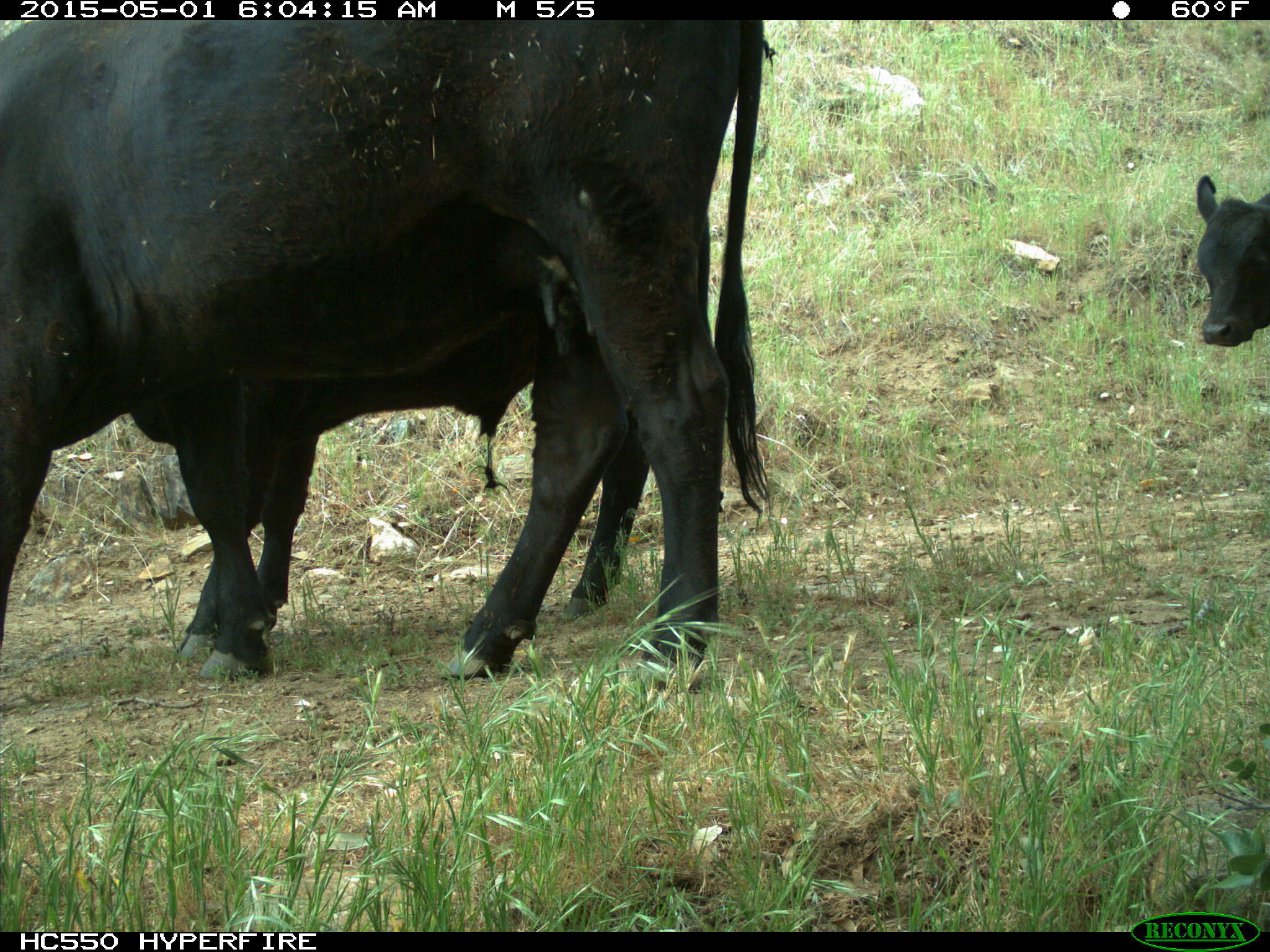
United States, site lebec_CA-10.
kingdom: Animalia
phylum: Chordata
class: Mammalia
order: Artiodactyla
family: Bovidae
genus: Bos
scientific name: Bos taurus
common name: domestic cow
Bos taurus (domestic cow).